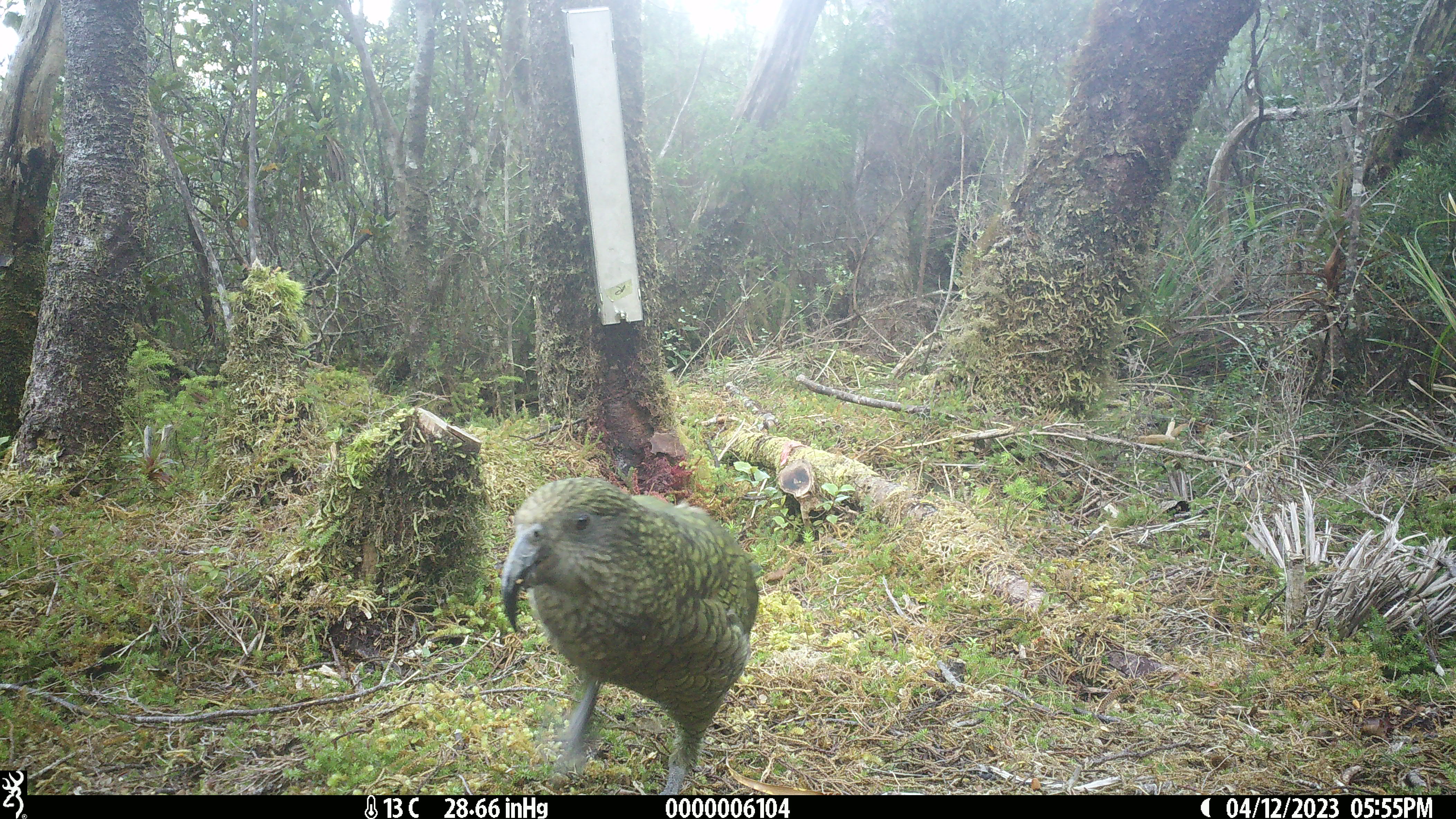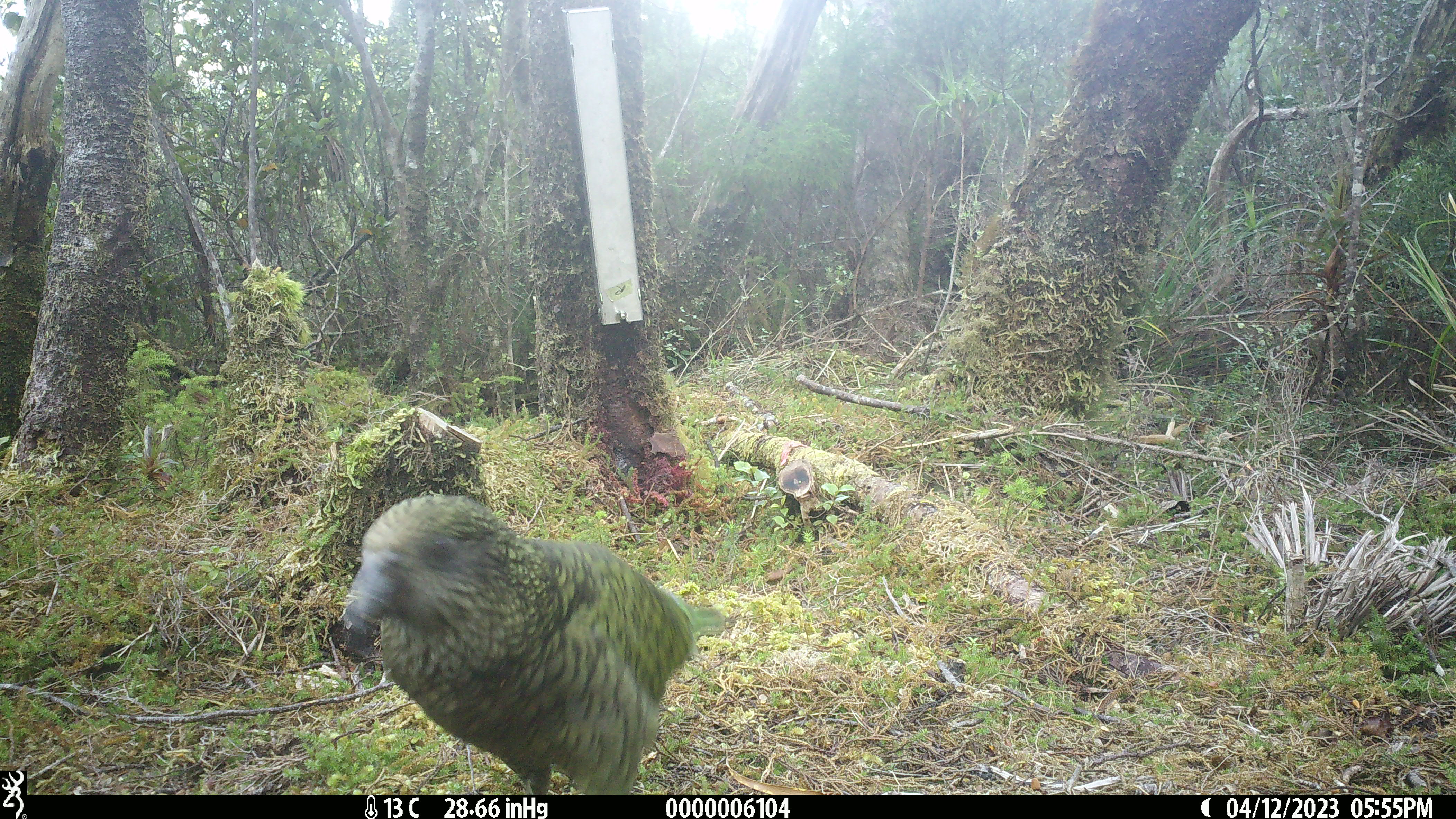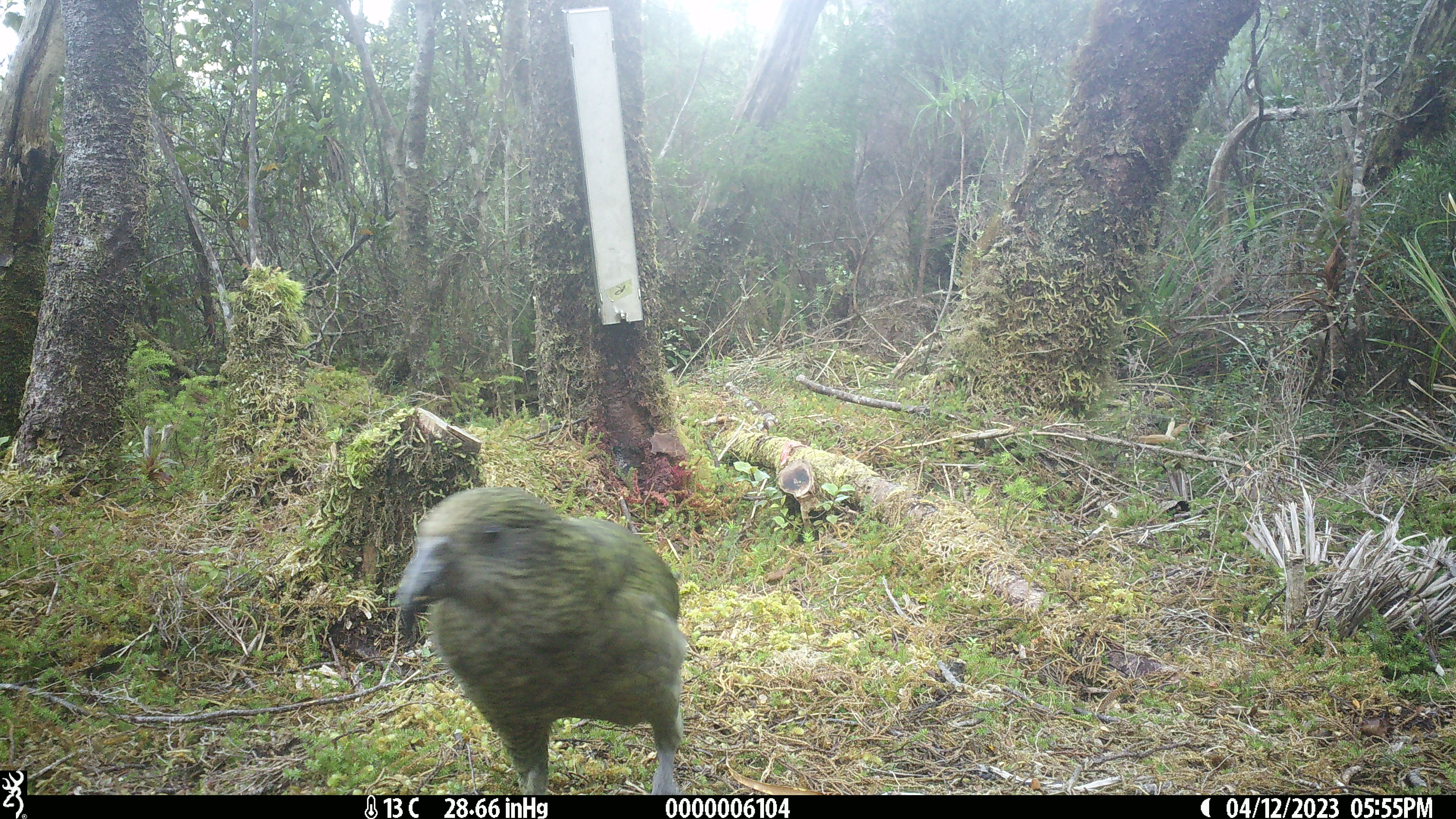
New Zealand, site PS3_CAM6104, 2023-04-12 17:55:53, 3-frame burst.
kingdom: Animalia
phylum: Chordata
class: Aves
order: Psittaciformes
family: Strigopidae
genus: Nestor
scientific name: Nestor notabilis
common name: kea